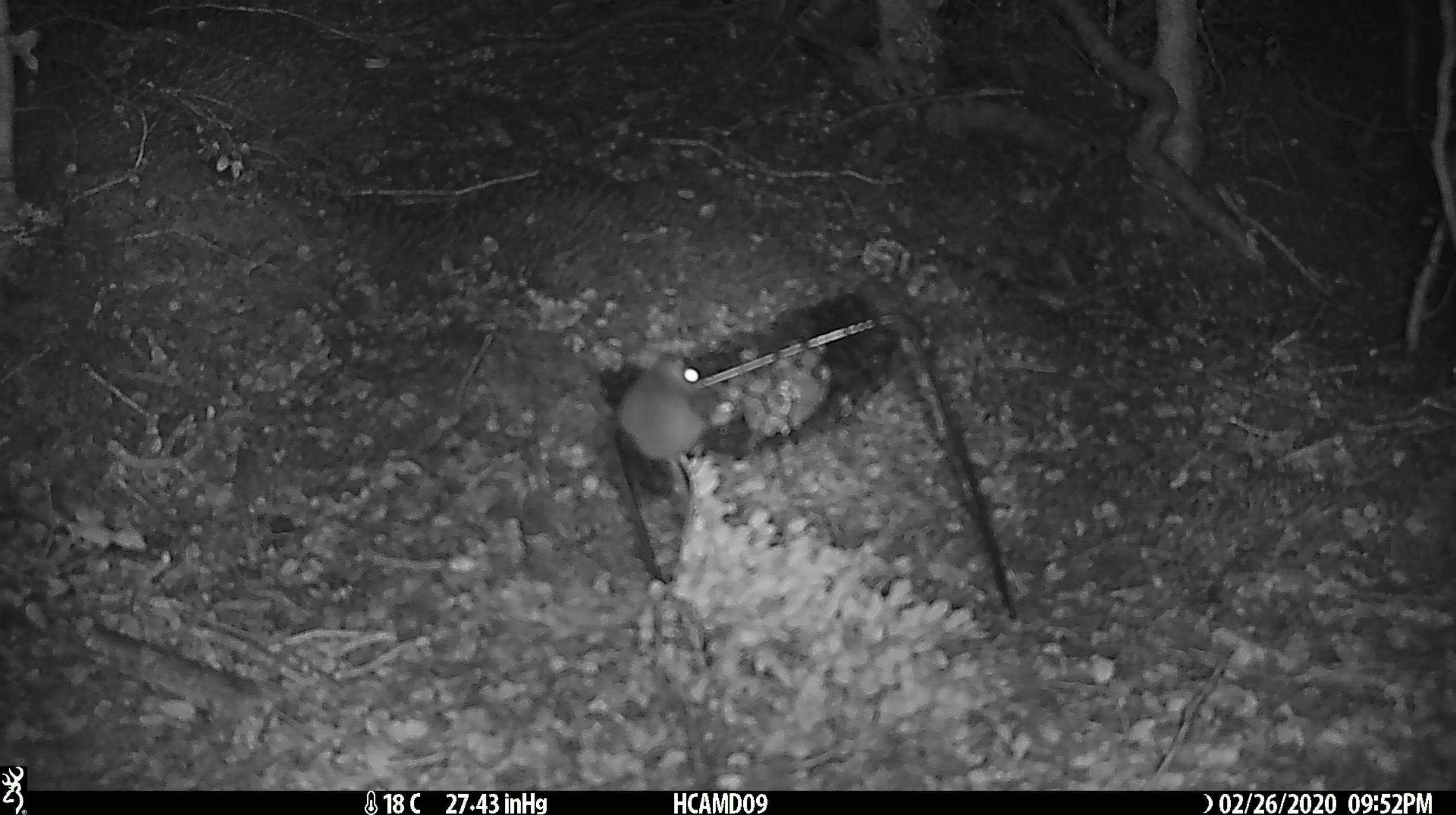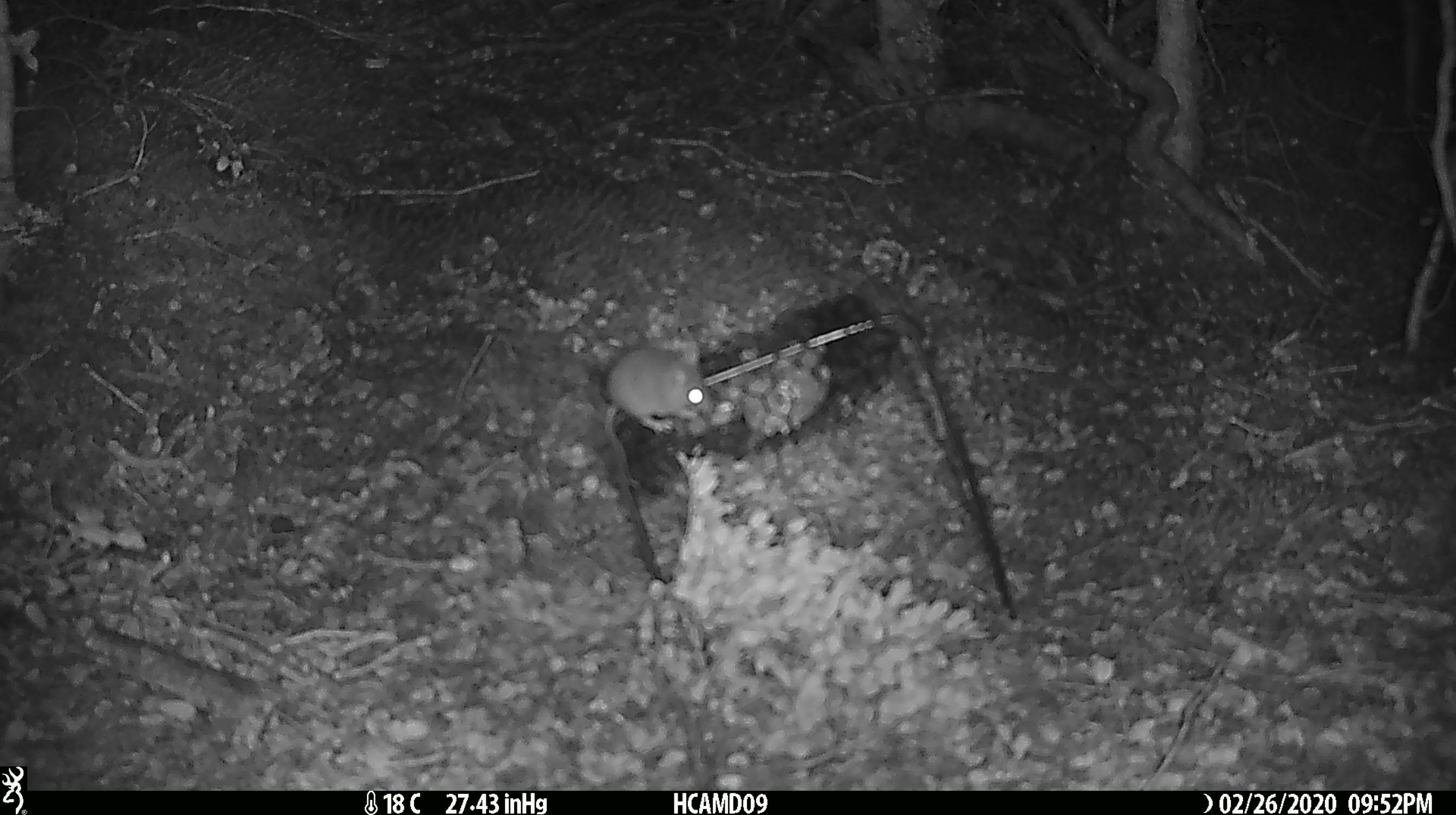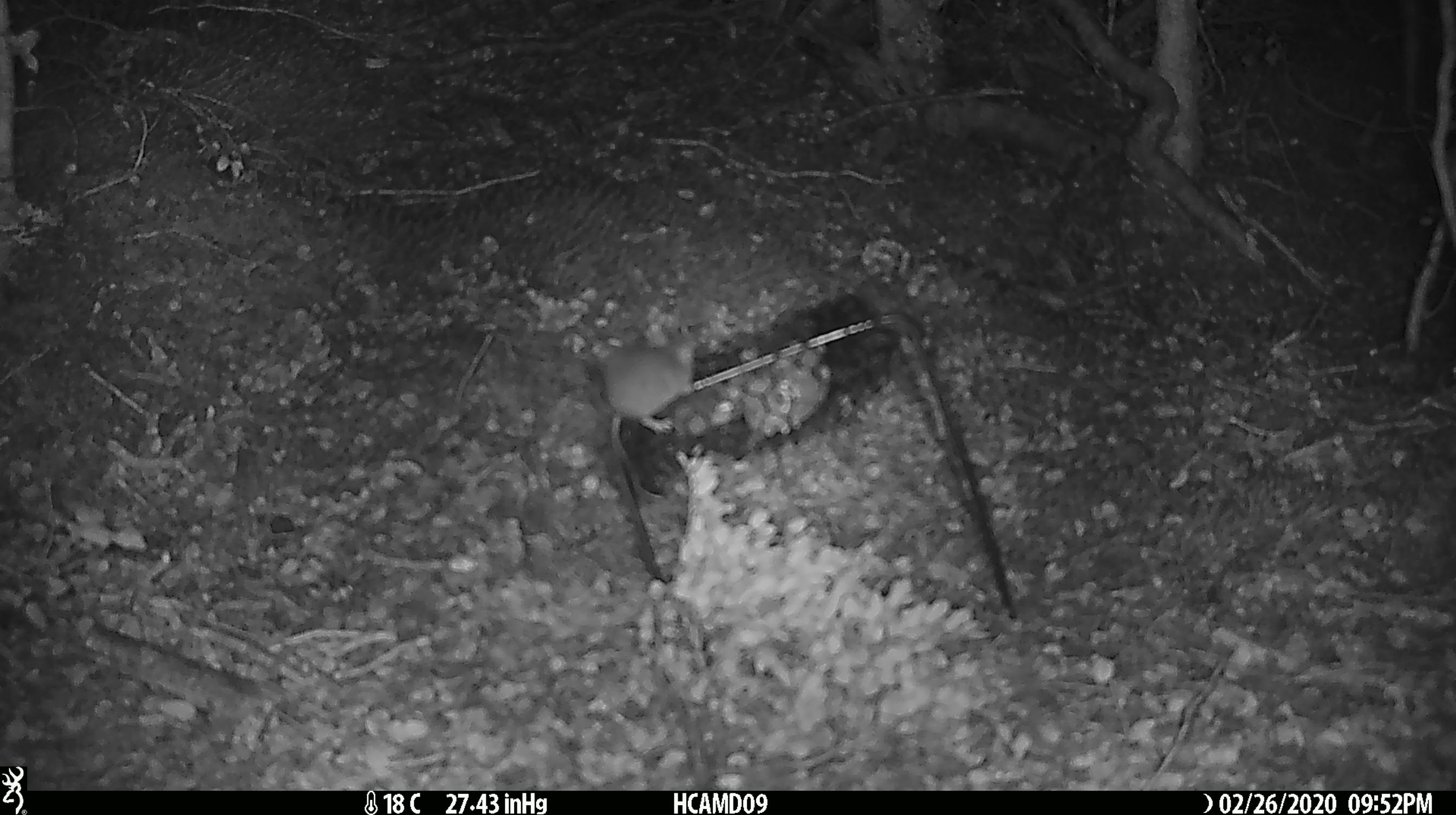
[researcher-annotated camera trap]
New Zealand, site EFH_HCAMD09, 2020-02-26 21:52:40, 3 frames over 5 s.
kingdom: Animalia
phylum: Chordata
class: Mammalia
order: Rodentia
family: Muridae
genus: Mus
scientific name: Mus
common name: mouse